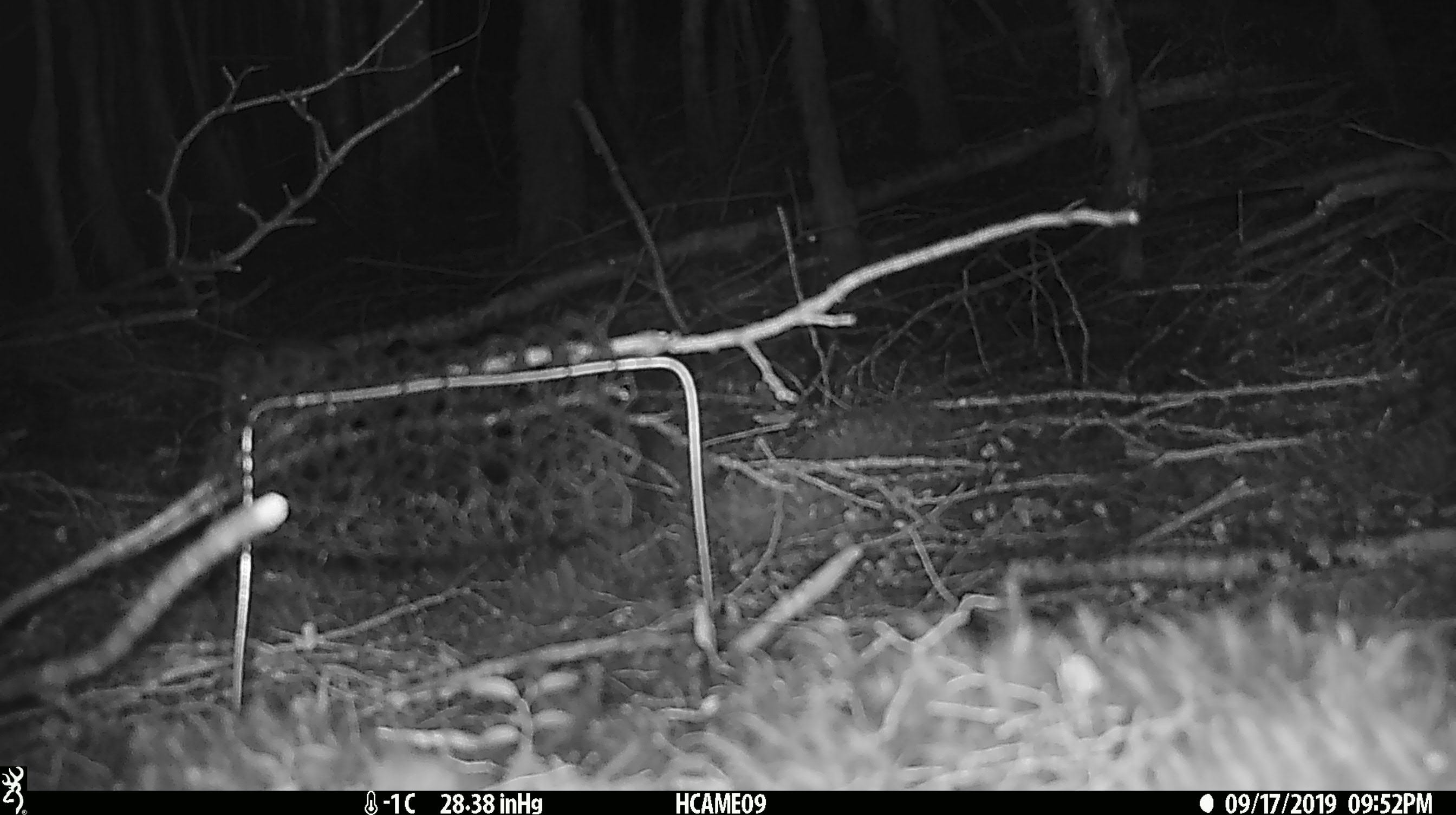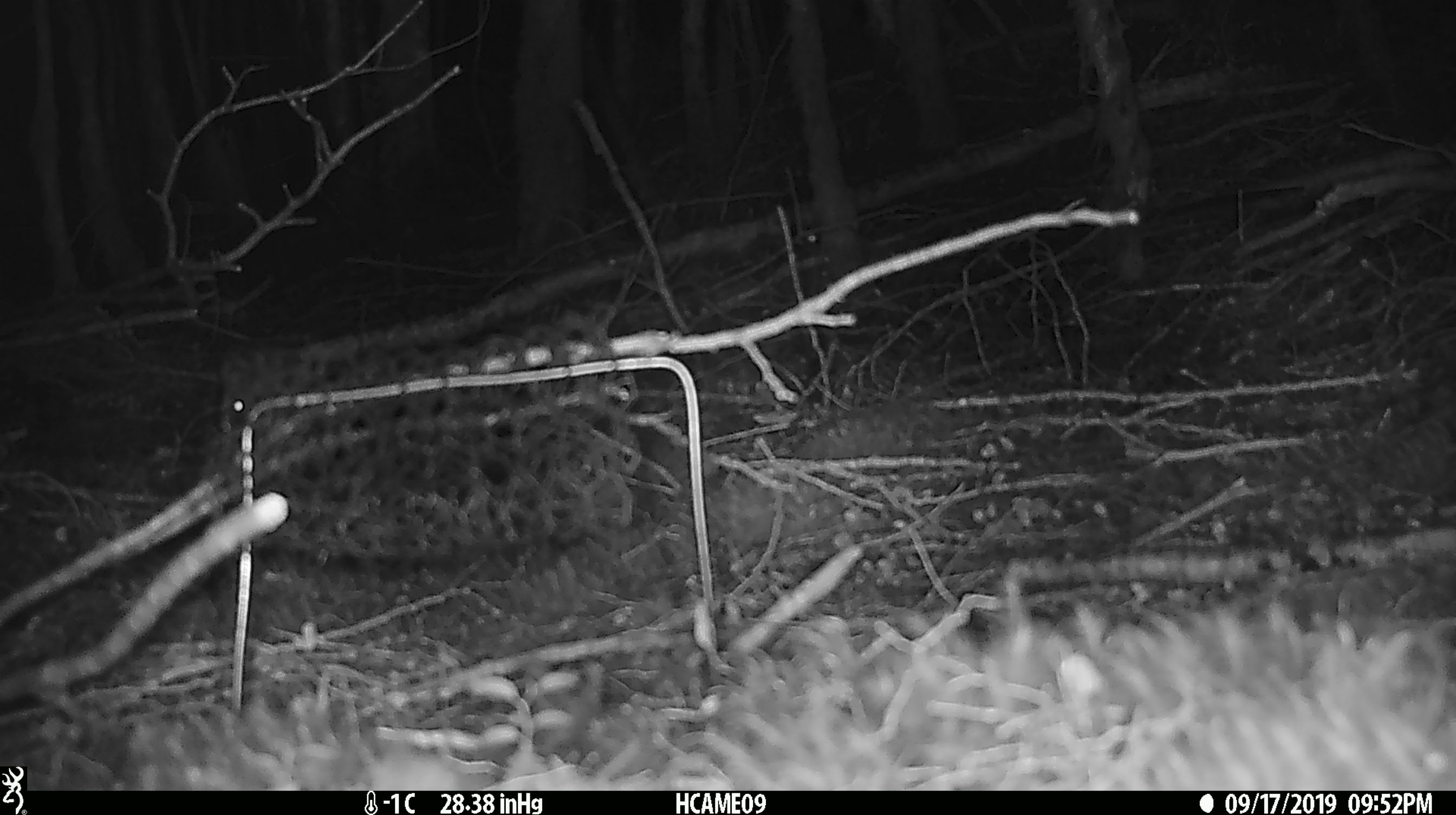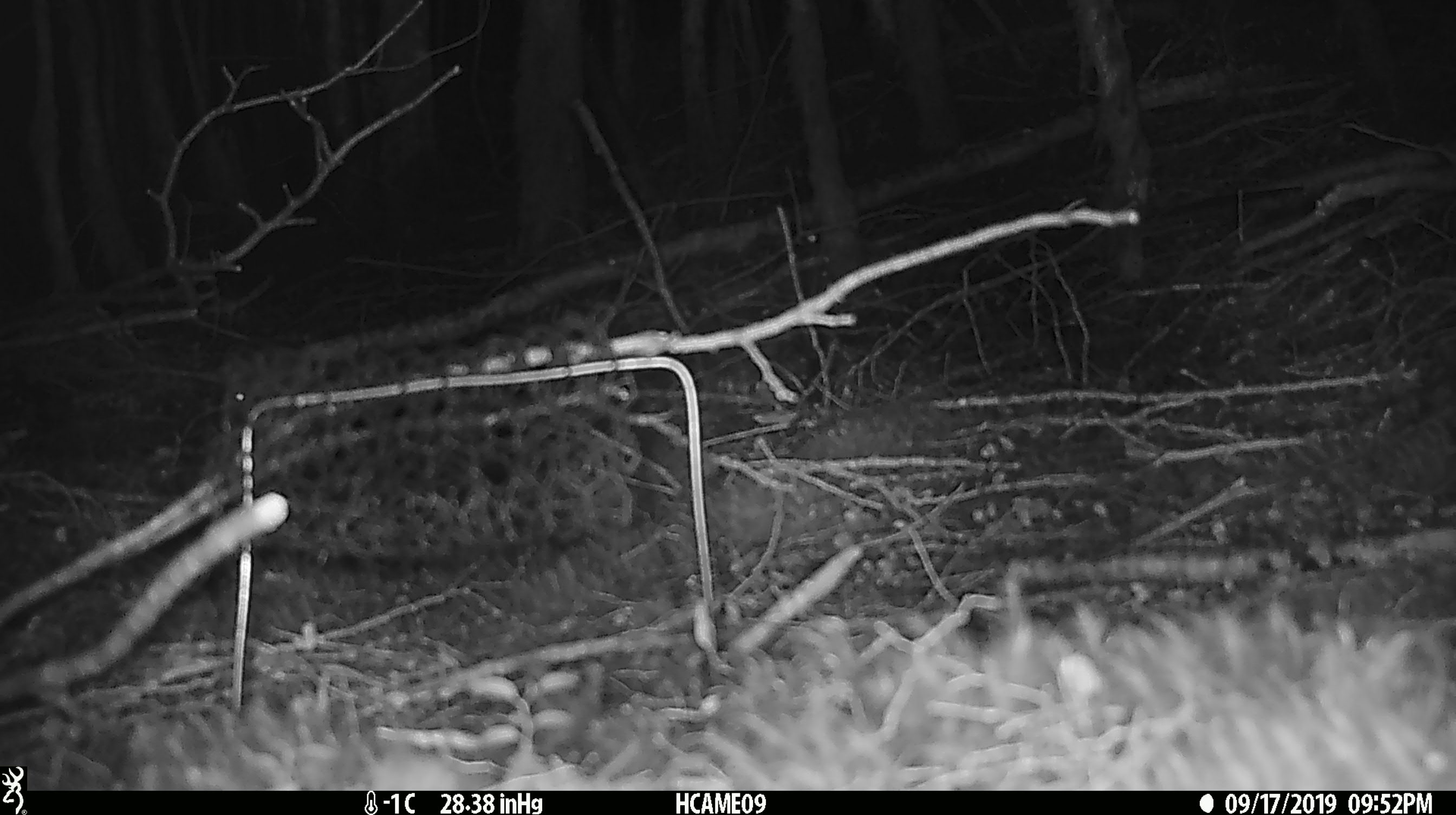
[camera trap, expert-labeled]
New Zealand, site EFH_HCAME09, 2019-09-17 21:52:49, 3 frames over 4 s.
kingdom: Animalia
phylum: Chordata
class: Mammalia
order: Rodentia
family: Muridae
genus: Mus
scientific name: Mus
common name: mouse